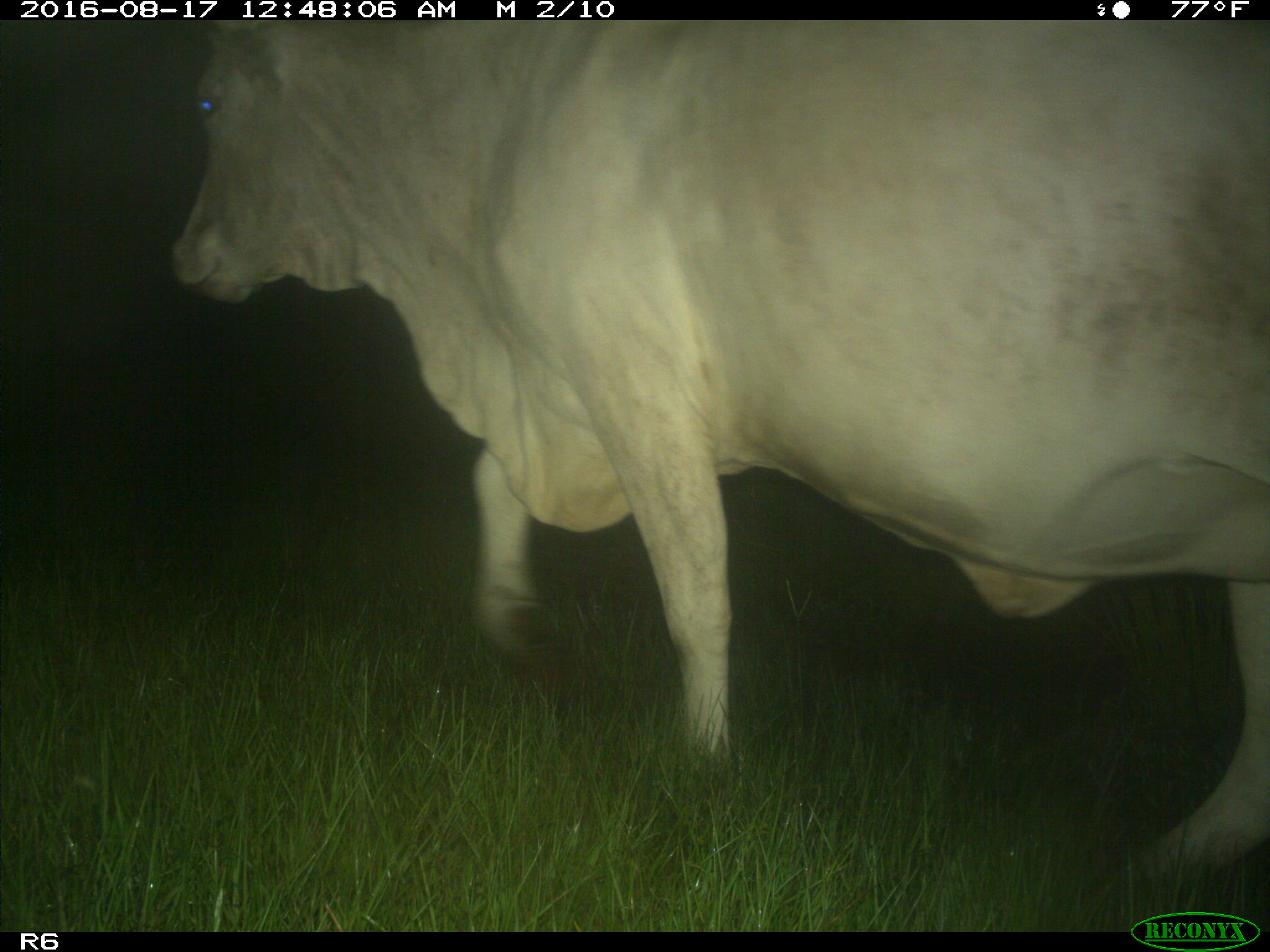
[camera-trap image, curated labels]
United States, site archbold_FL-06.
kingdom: Animalia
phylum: Chordata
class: Mammalia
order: Artiodactyla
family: Bovidae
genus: Bos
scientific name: Bos taurus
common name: domestic cow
Bos taurus (domestic cow).